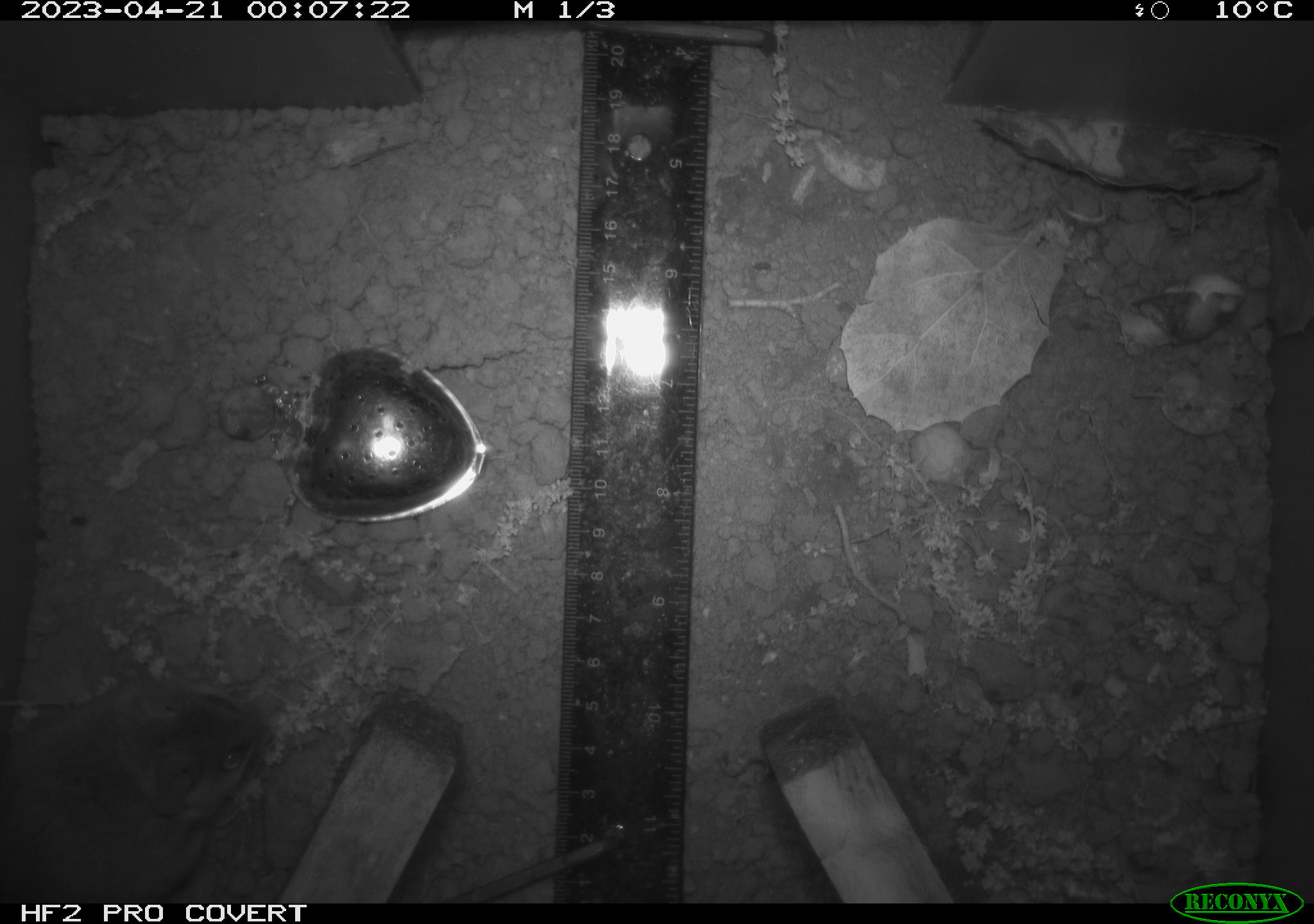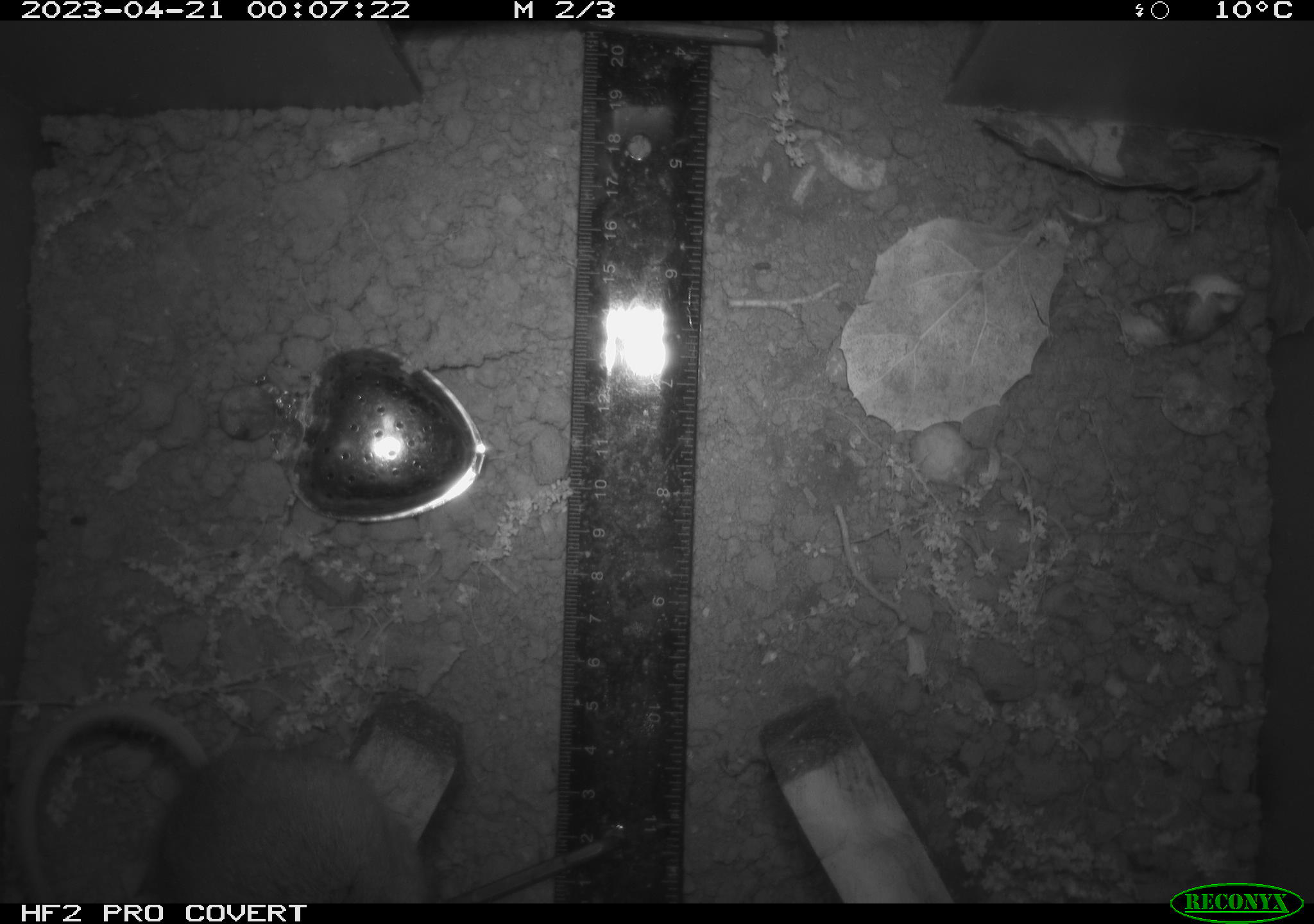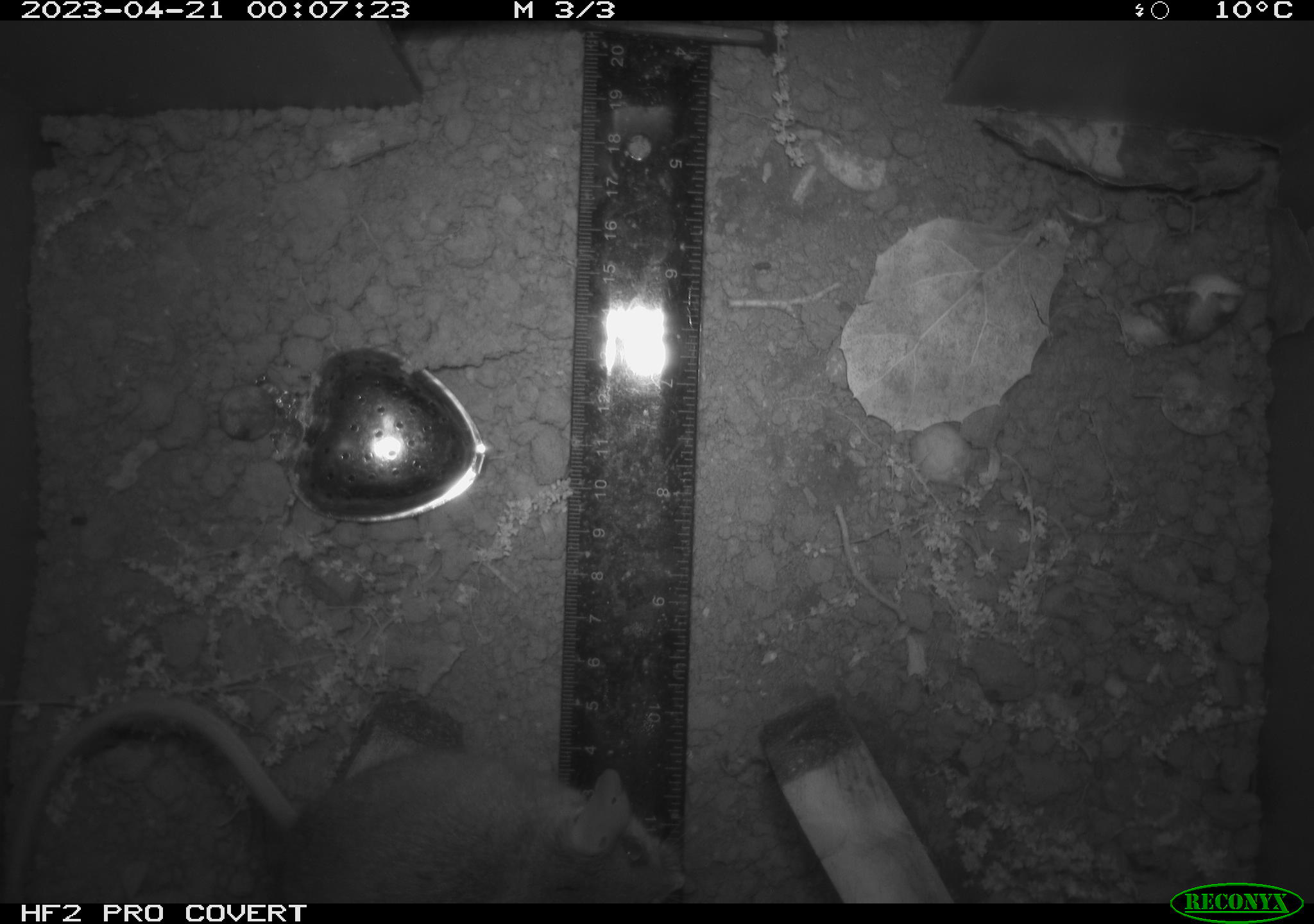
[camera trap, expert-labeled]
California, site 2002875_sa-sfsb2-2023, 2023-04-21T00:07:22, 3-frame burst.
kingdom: Animalia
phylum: Chordata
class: Mammalia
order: Rodentia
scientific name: Rodentia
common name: mouse species